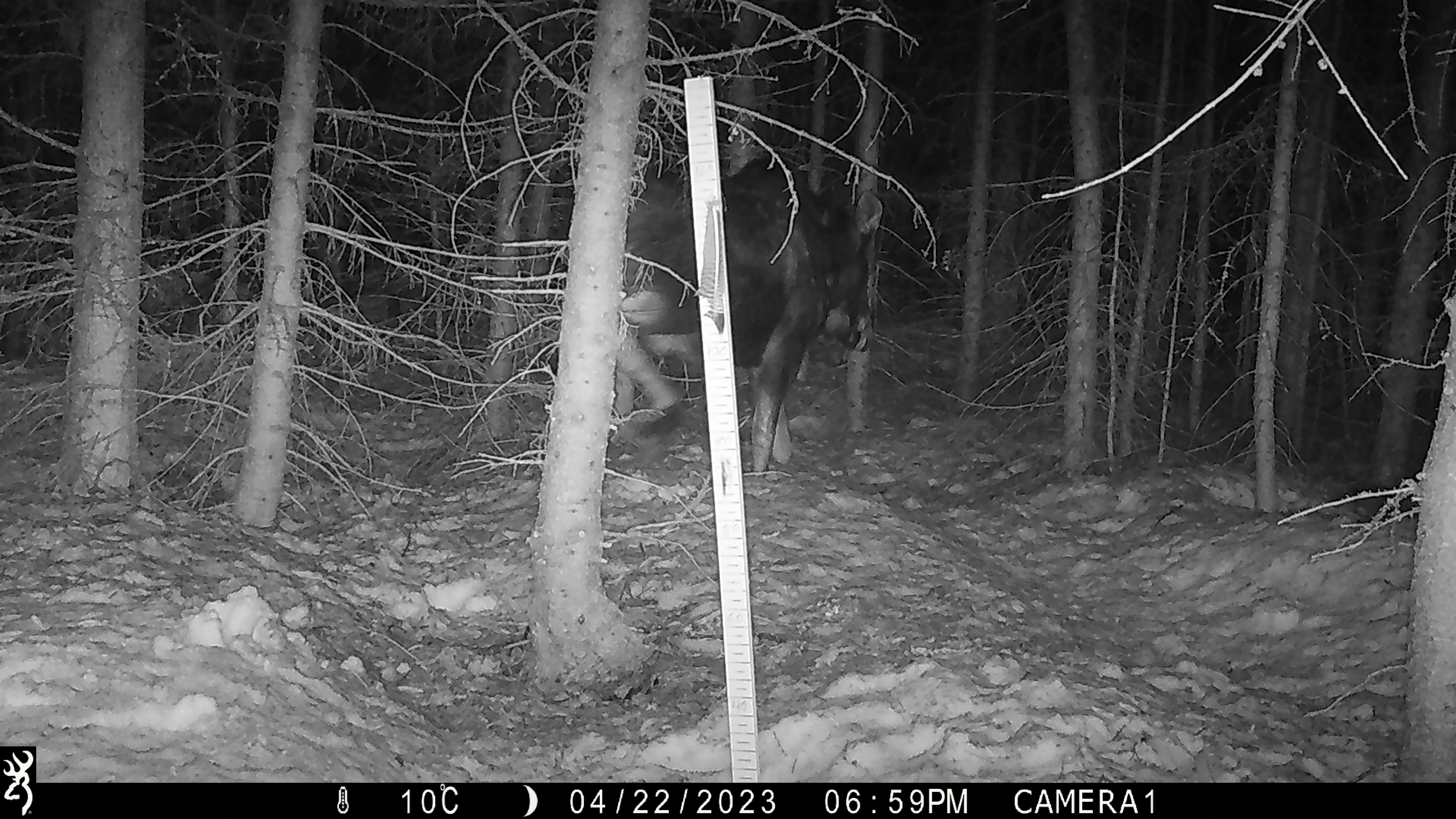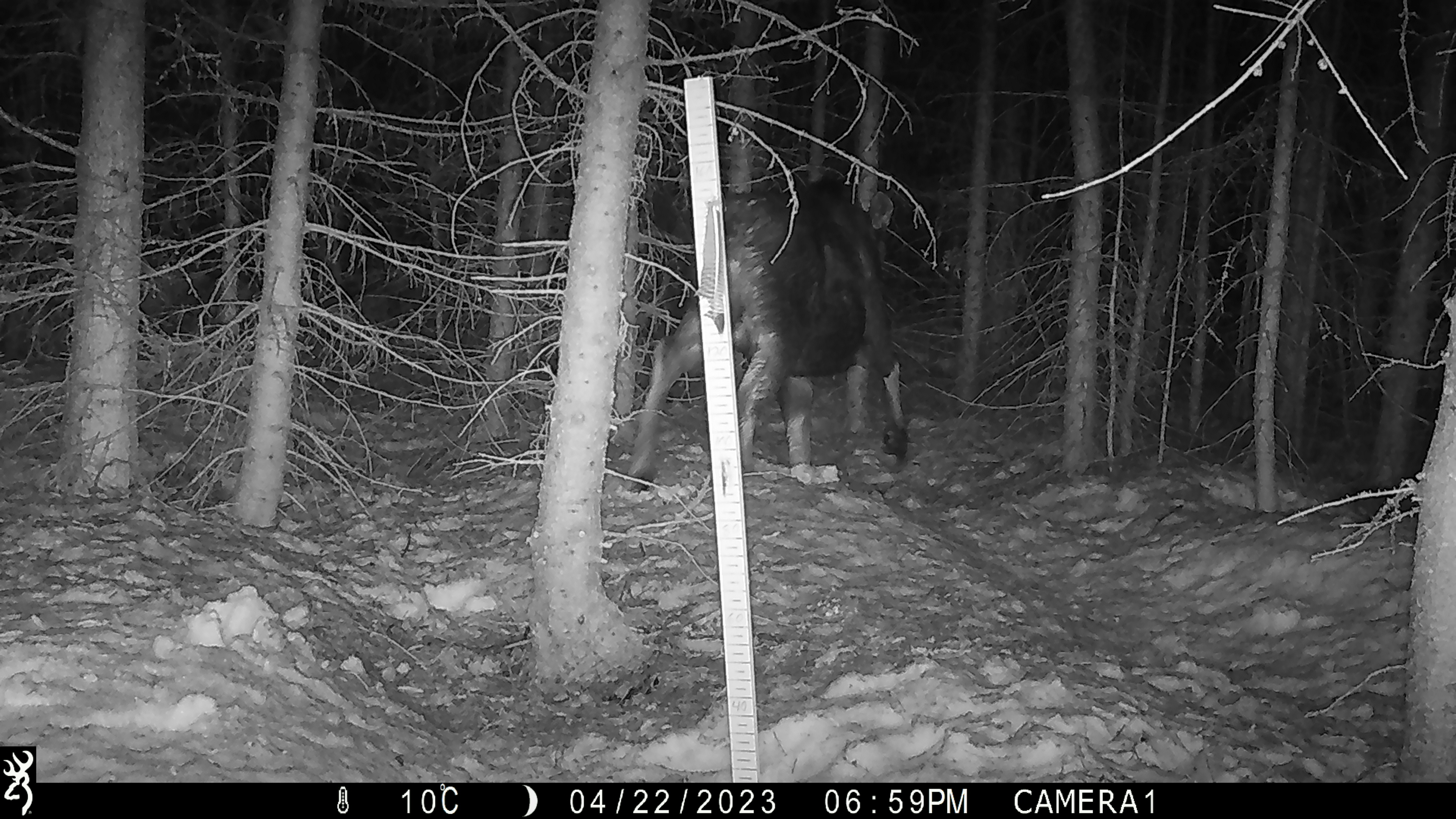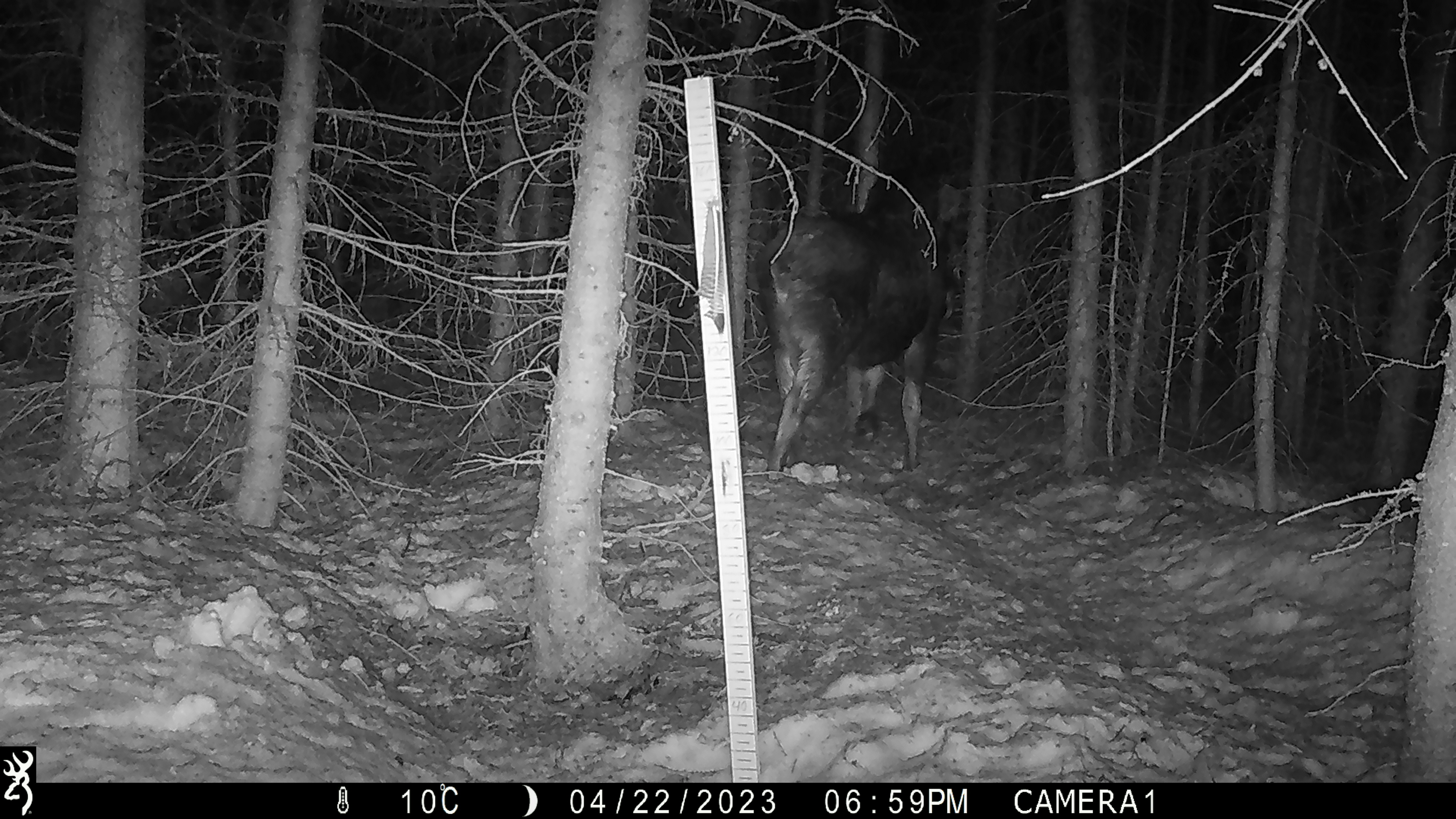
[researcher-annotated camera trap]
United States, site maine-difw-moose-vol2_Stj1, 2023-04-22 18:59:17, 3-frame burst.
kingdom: Animalia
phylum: Chordata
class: Mammalia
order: Artiodactyla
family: Cervidae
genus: Alces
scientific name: Alces alces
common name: moose